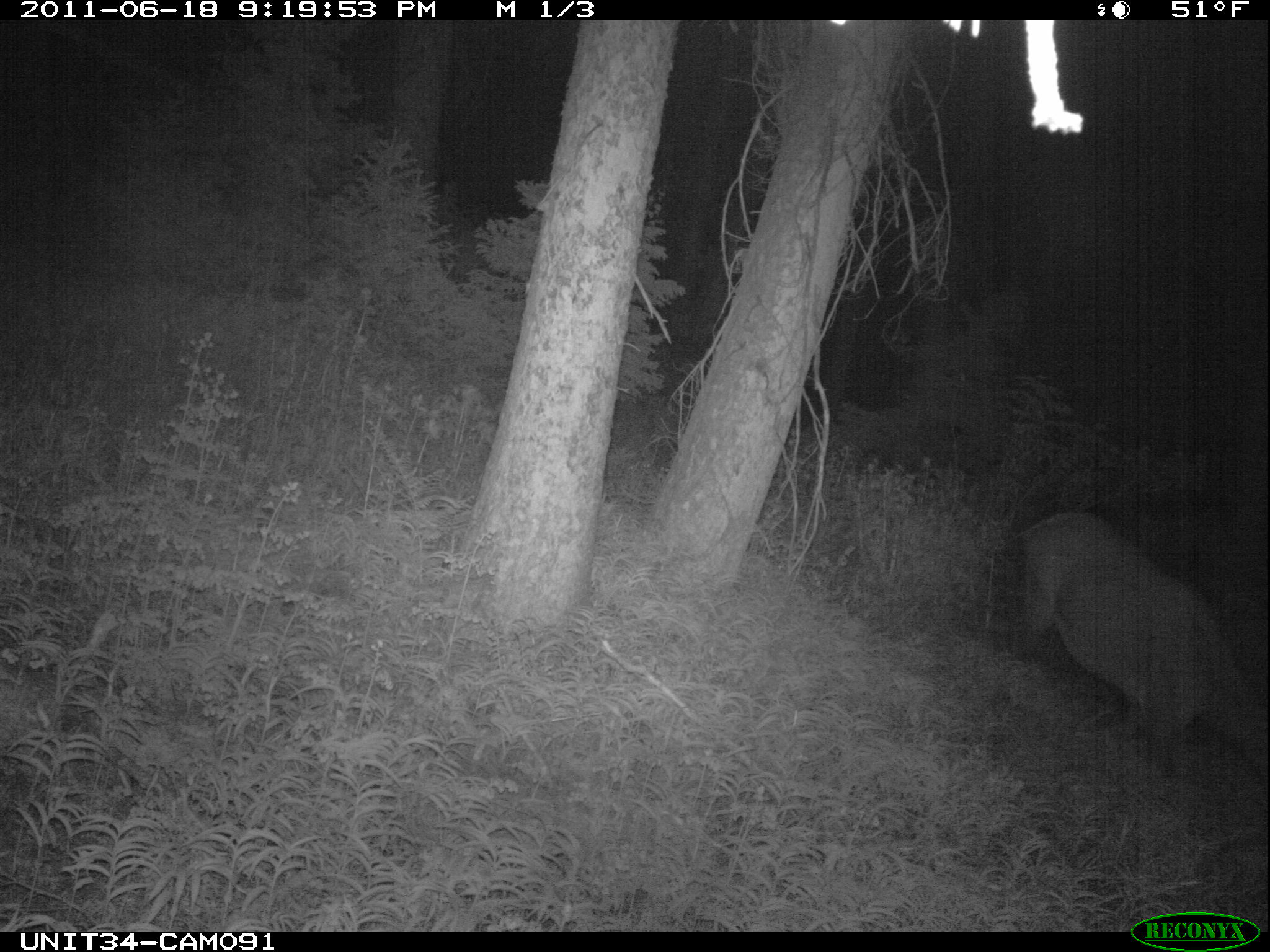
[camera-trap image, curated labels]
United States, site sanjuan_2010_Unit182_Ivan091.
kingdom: Animalia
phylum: Chordata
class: Mammalia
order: Artiodactyla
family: Cervidae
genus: Cervus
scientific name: Cervus elaphus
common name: red deer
Cervus elaphus (red deer).